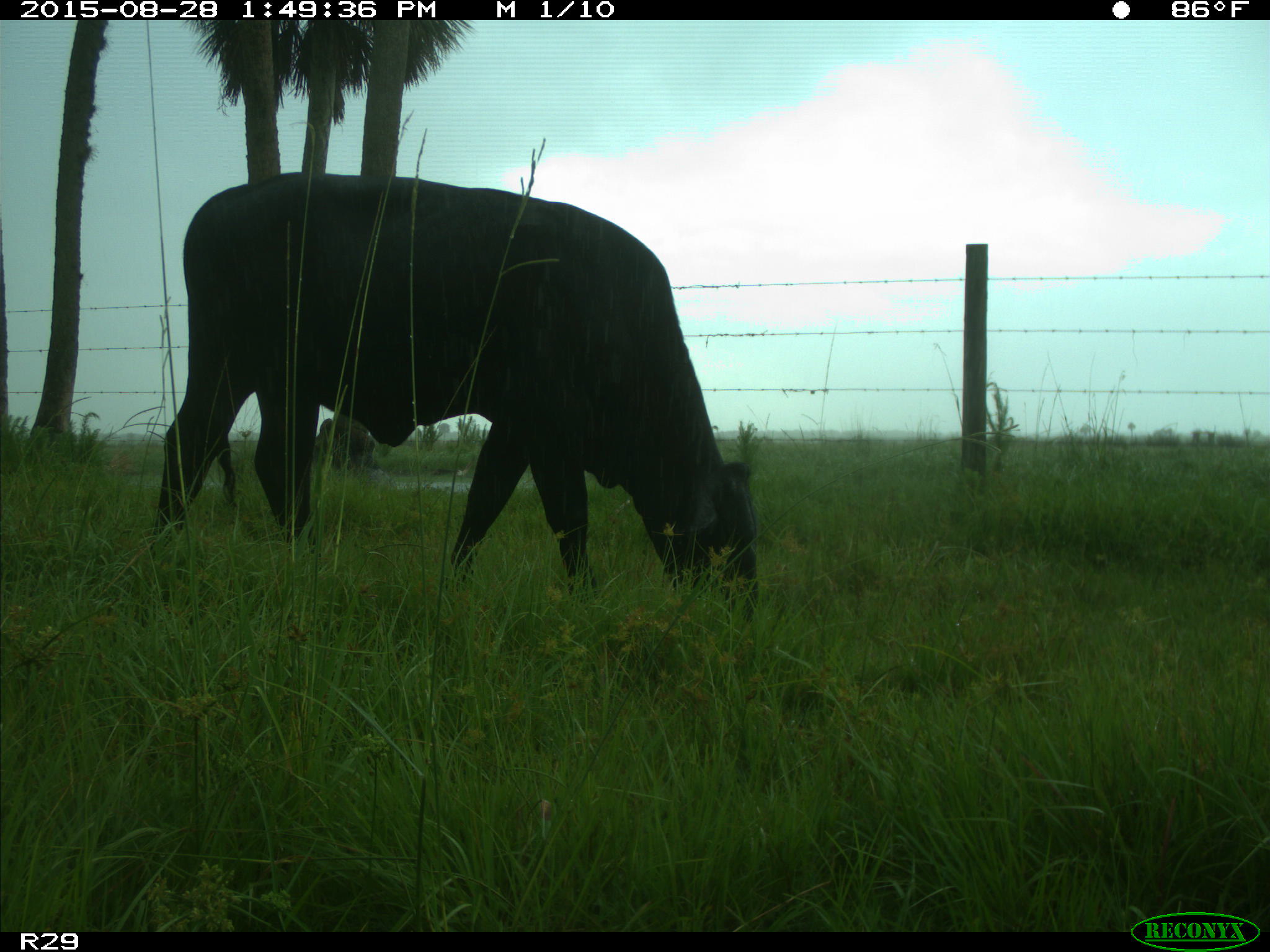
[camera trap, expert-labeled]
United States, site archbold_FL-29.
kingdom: Animalia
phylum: Chordata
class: Mammalia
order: Artiodactyla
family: Bovidae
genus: Bos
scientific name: Bos taurus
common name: domestic cow